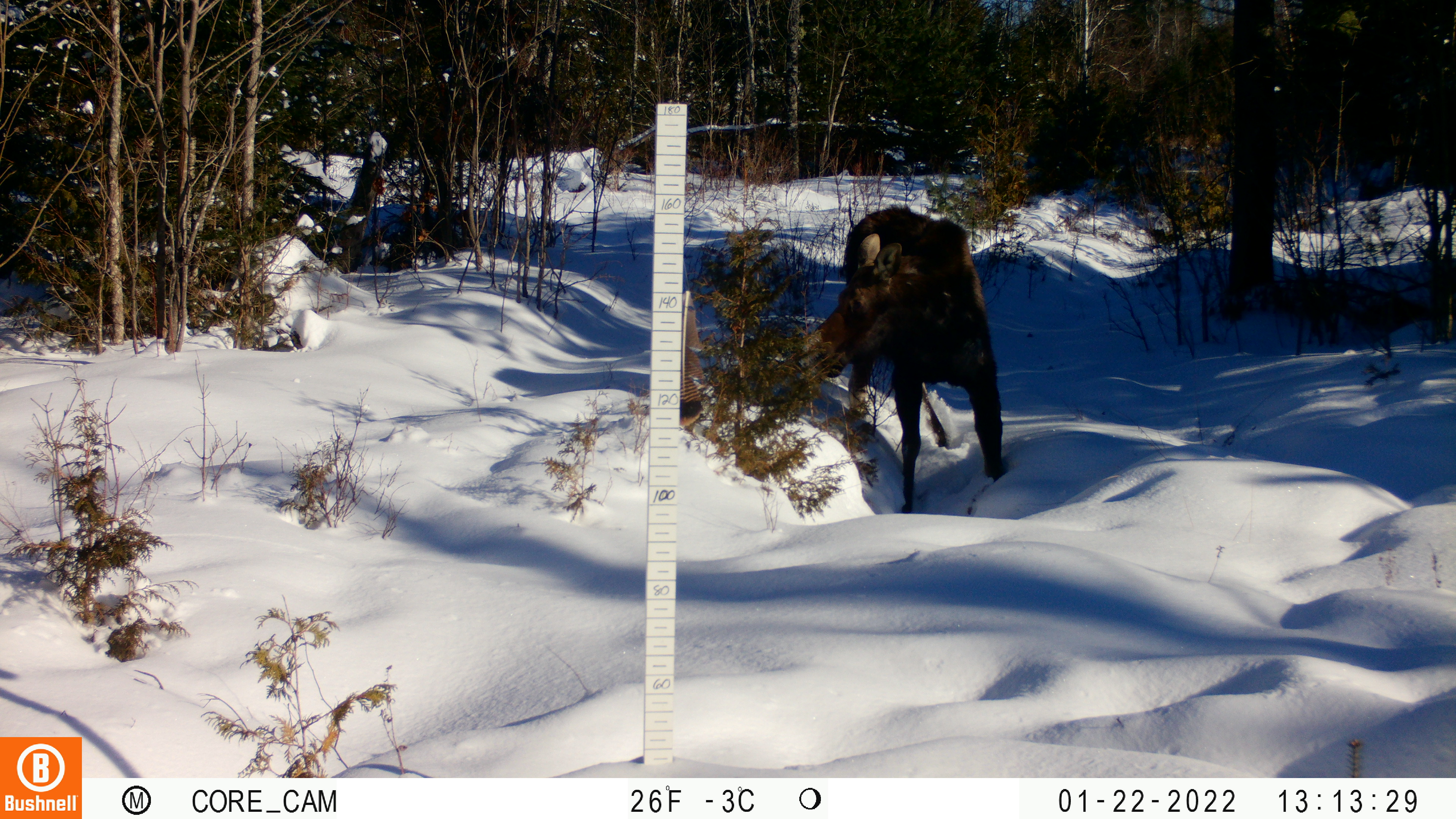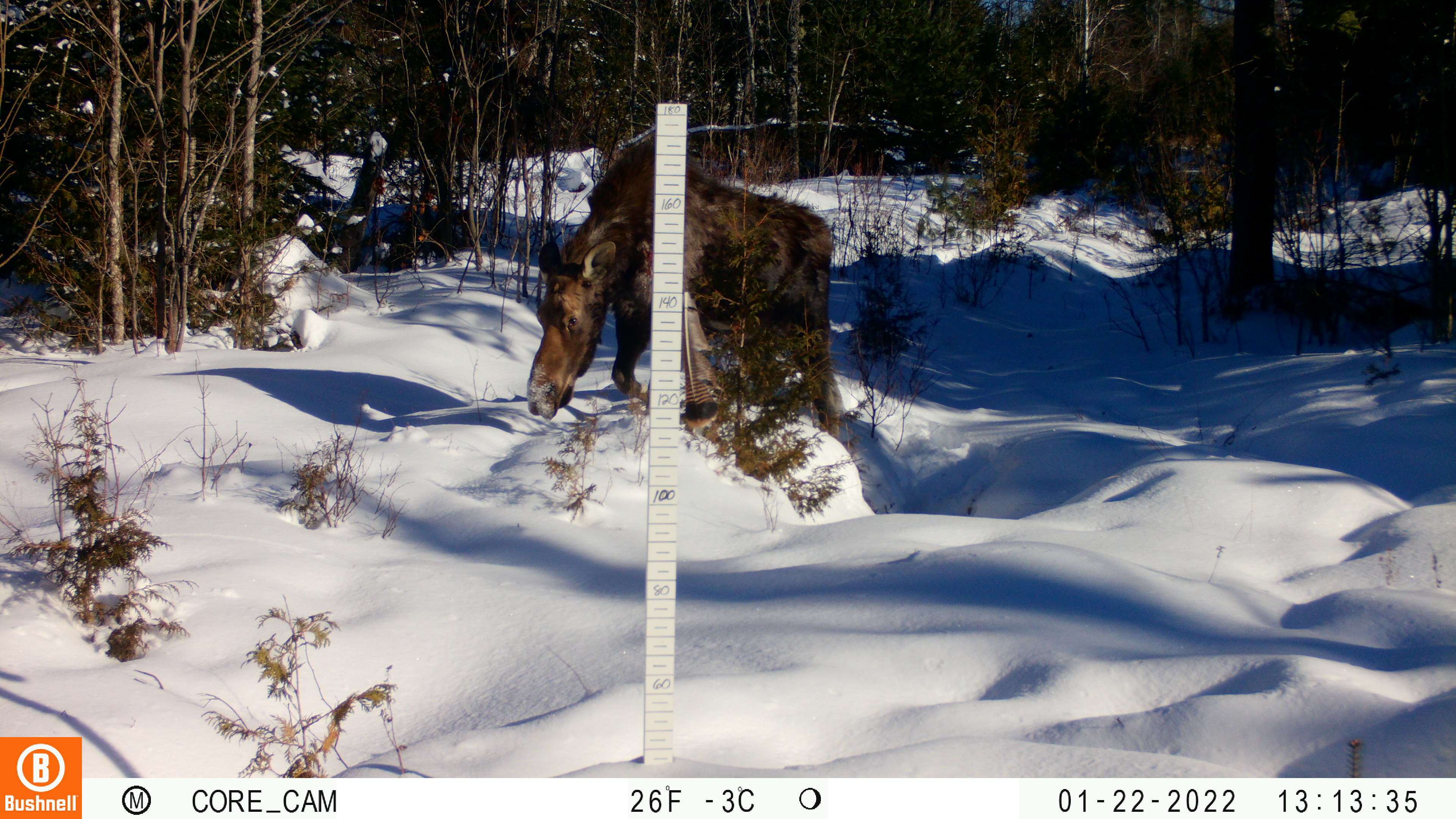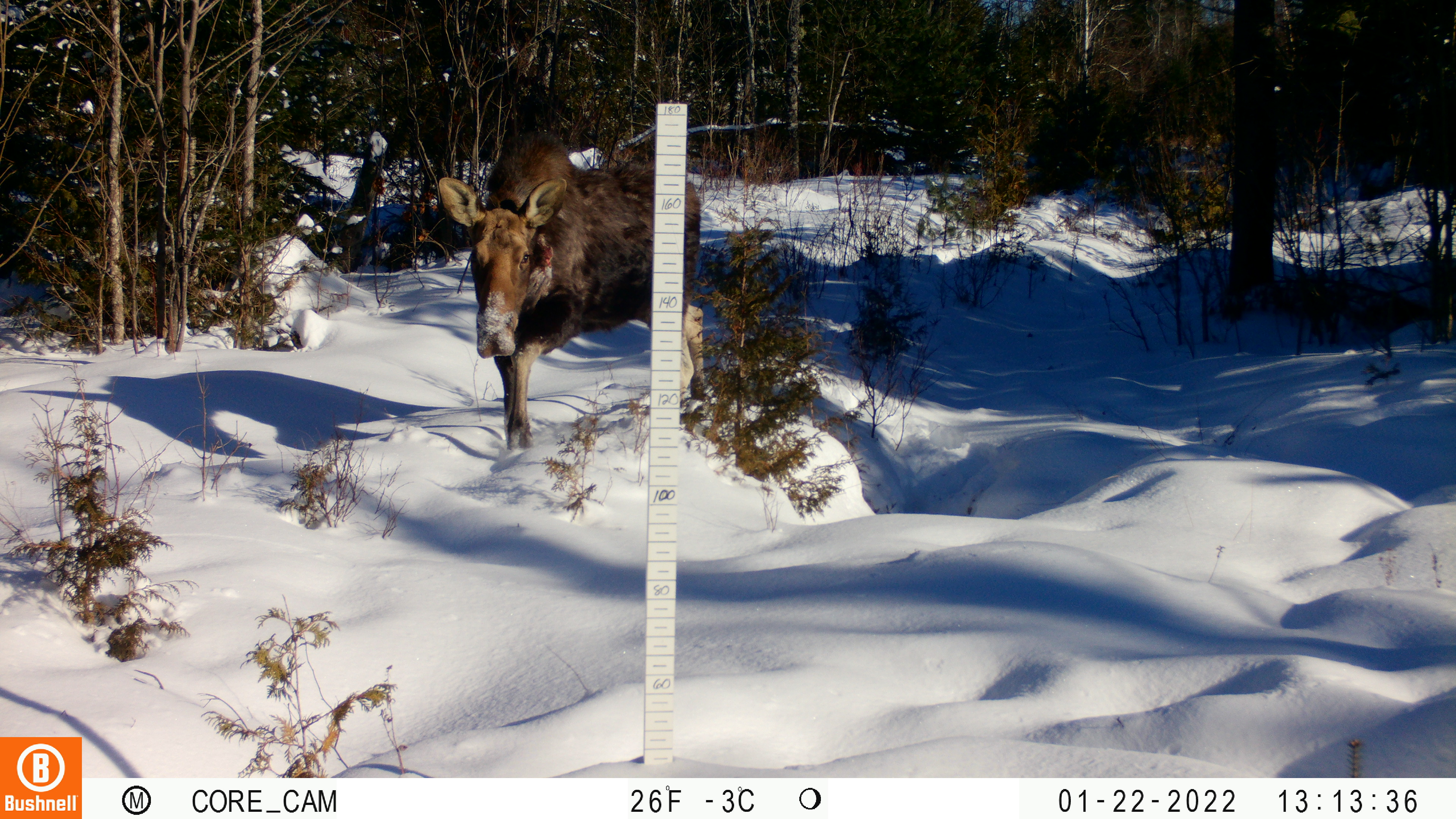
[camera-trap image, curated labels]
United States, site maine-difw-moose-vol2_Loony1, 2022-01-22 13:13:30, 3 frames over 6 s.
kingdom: Animalia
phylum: Chordata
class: Mammalia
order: Artiodactyla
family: Cervidae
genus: Alces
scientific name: Alces alces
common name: moose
Moose (Alces alces).